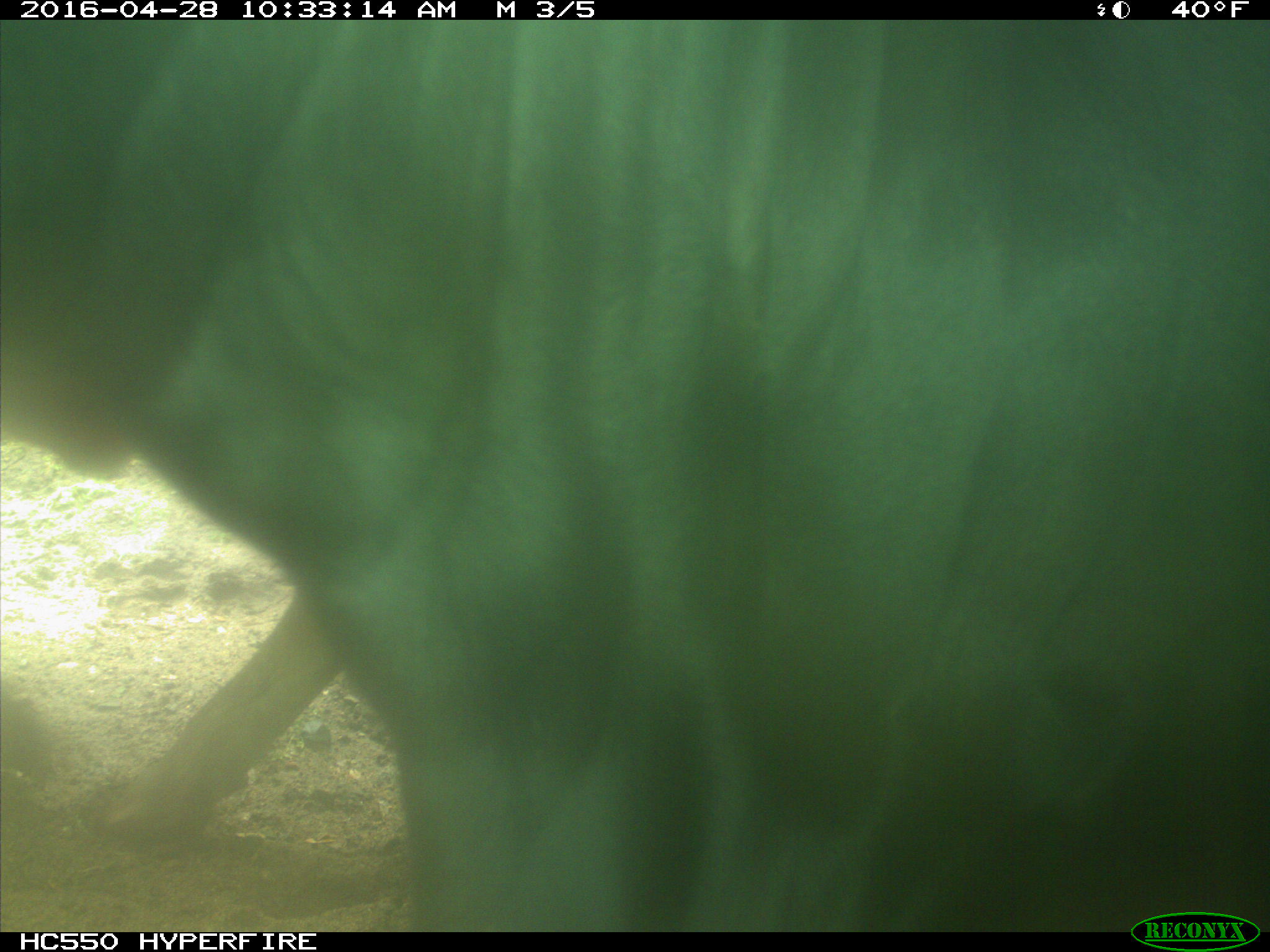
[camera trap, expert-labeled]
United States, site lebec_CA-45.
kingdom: Animalia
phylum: Chordata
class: Mammalia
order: Artiodactyla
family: Bovidae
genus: Bos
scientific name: Bos taurus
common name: domestic cow